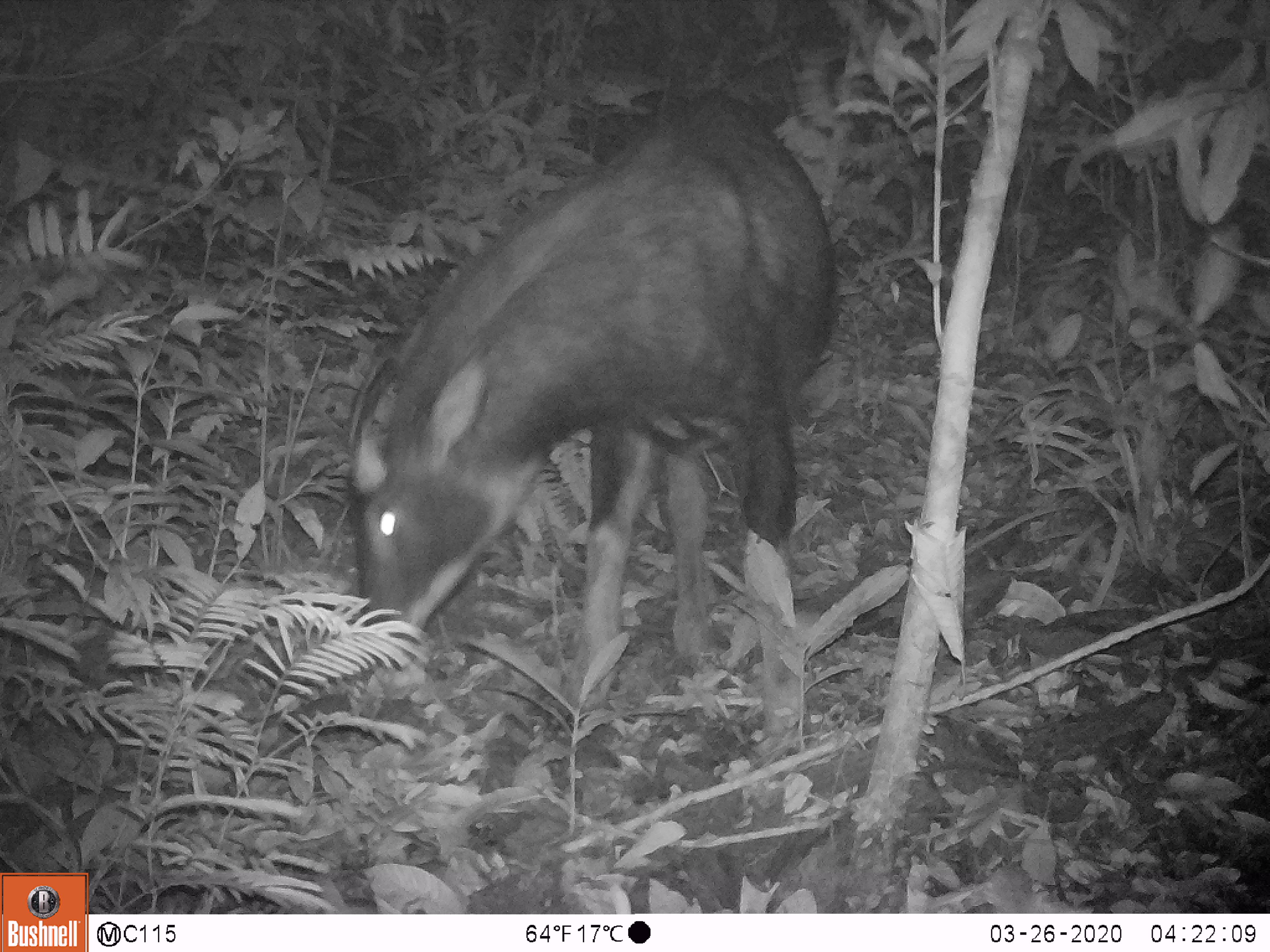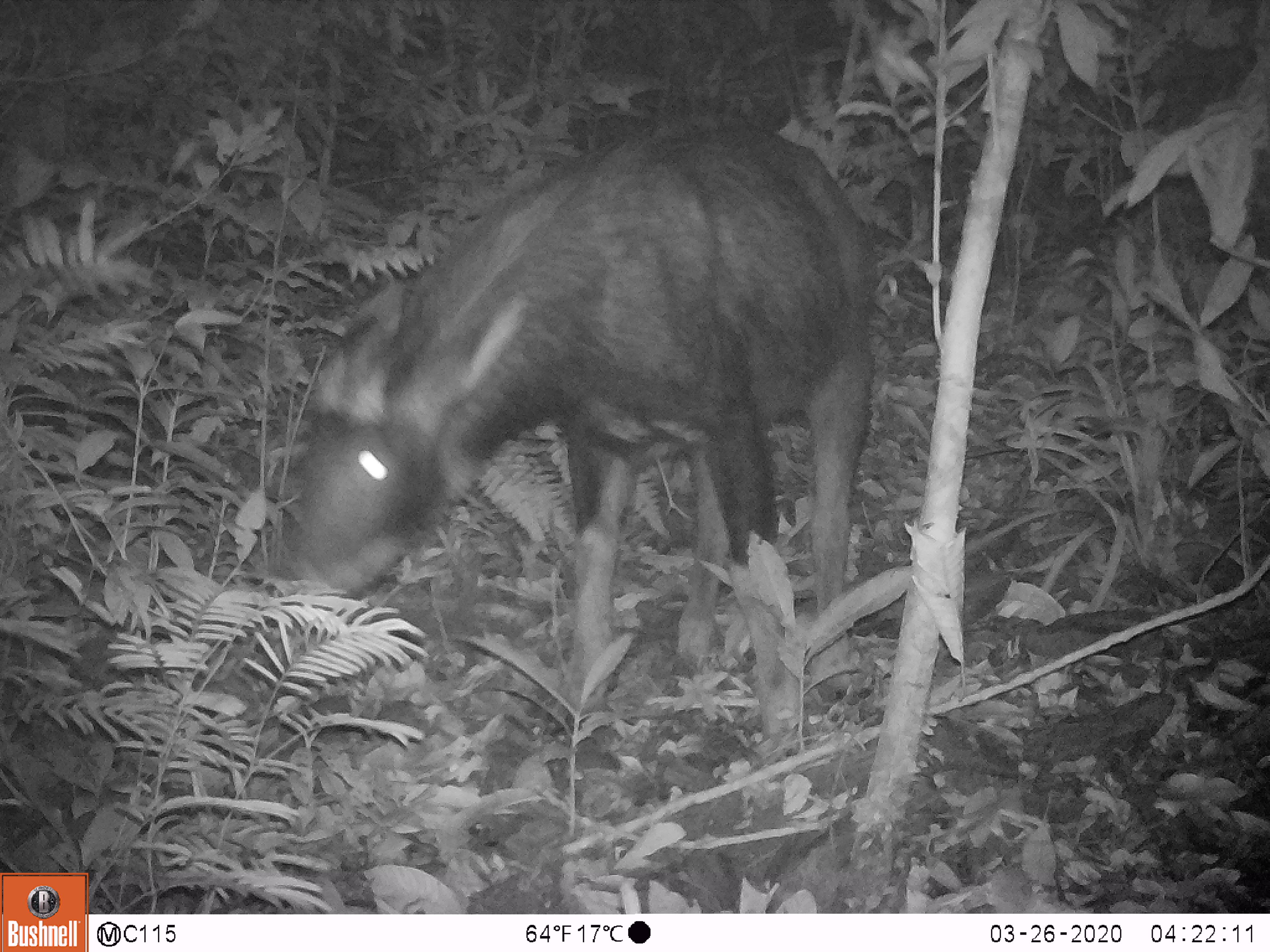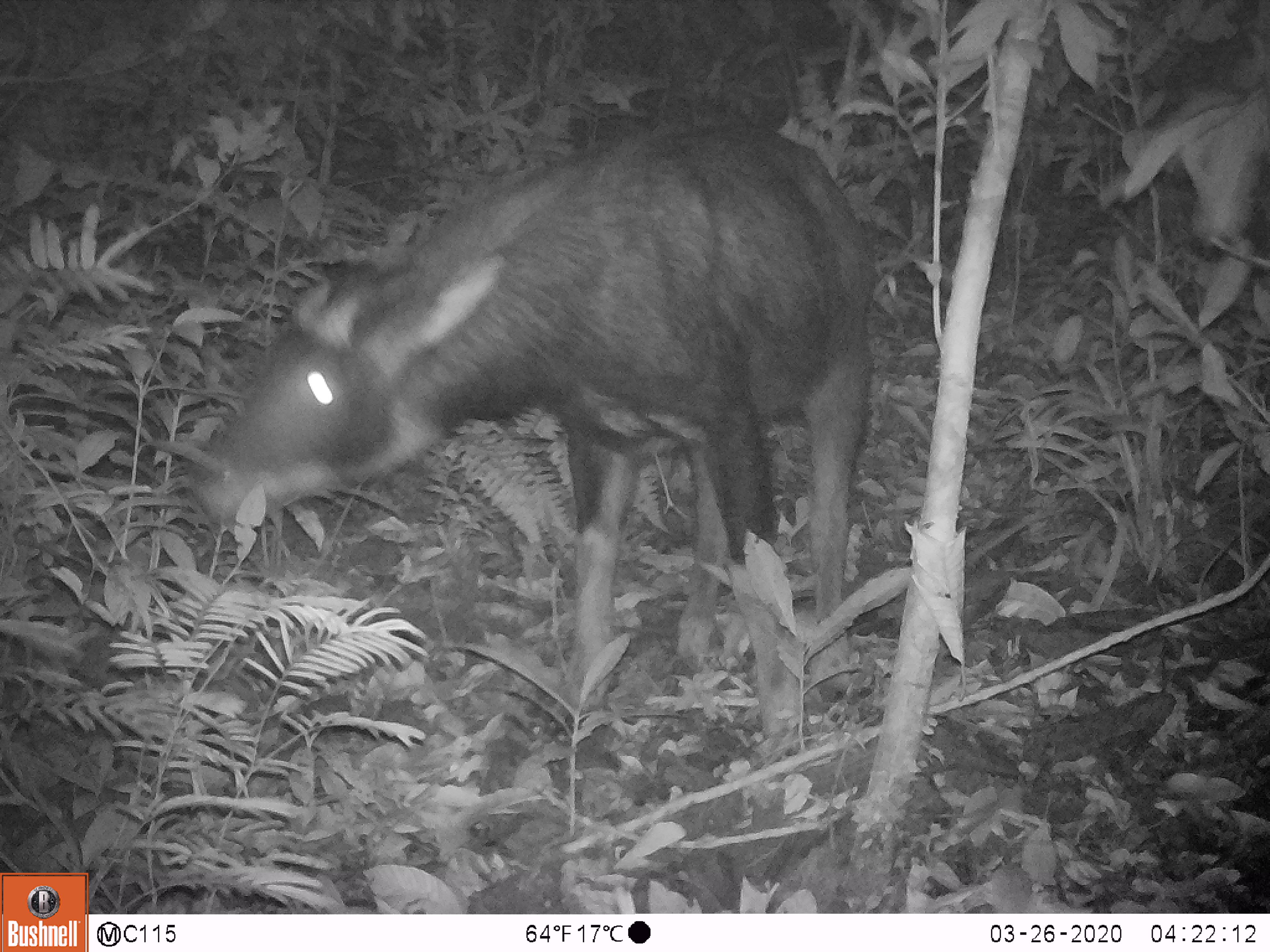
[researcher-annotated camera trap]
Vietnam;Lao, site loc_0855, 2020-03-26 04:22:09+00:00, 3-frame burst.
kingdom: Animalia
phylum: Chordata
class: Mammalia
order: Artiodactyla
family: Bovidae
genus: Capricornis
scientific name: Capricornis sumatraensis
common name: chinese serow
Chinese serow (Capricornis sumatraensis). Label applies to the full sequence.